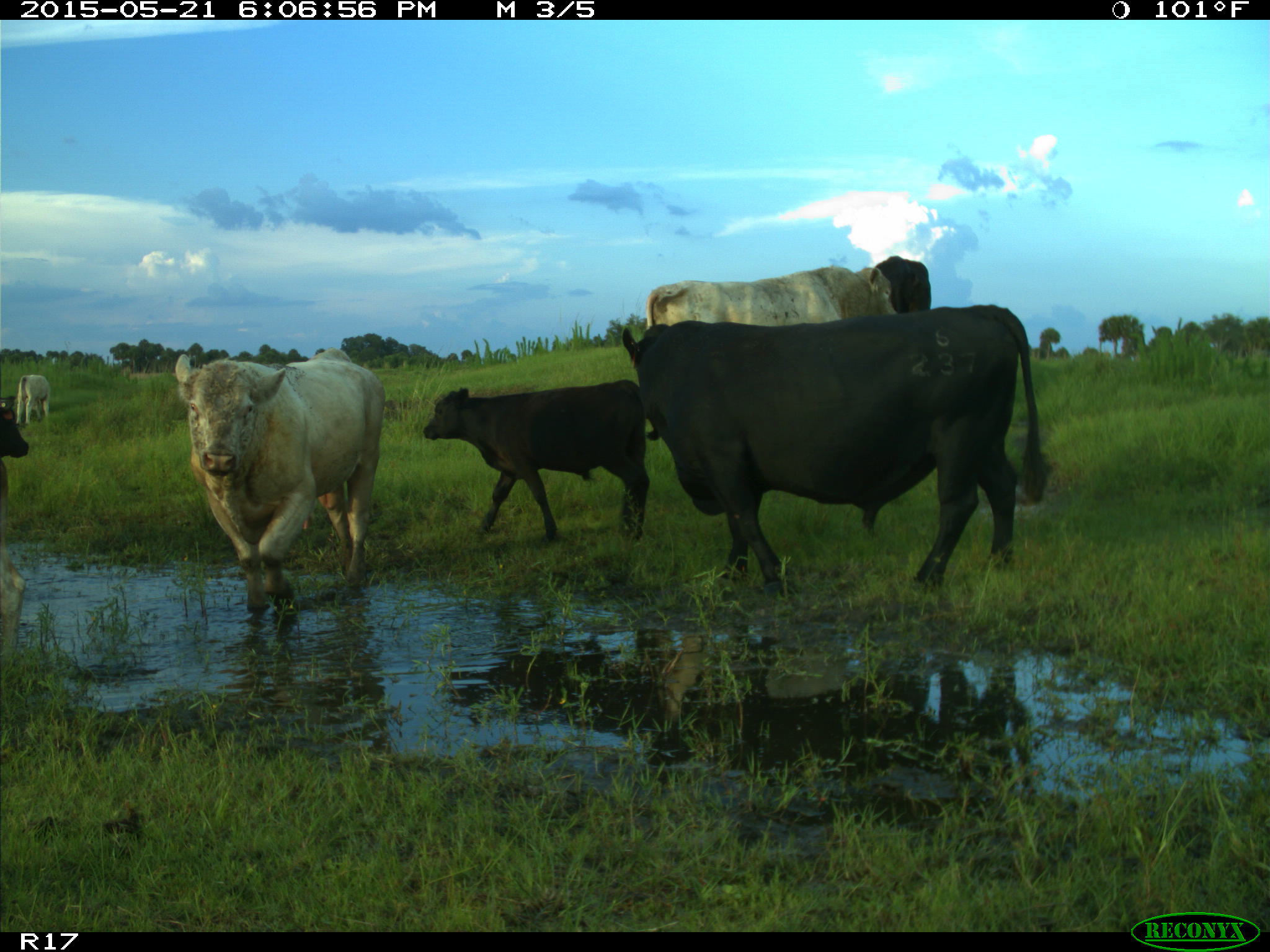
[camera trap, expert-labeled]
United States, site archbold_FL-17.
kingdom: Animalia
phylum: Chordata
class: Mammalia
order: Artiodactyla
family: Bovidae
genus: Bos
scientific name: Bos taurus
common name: domestic cow